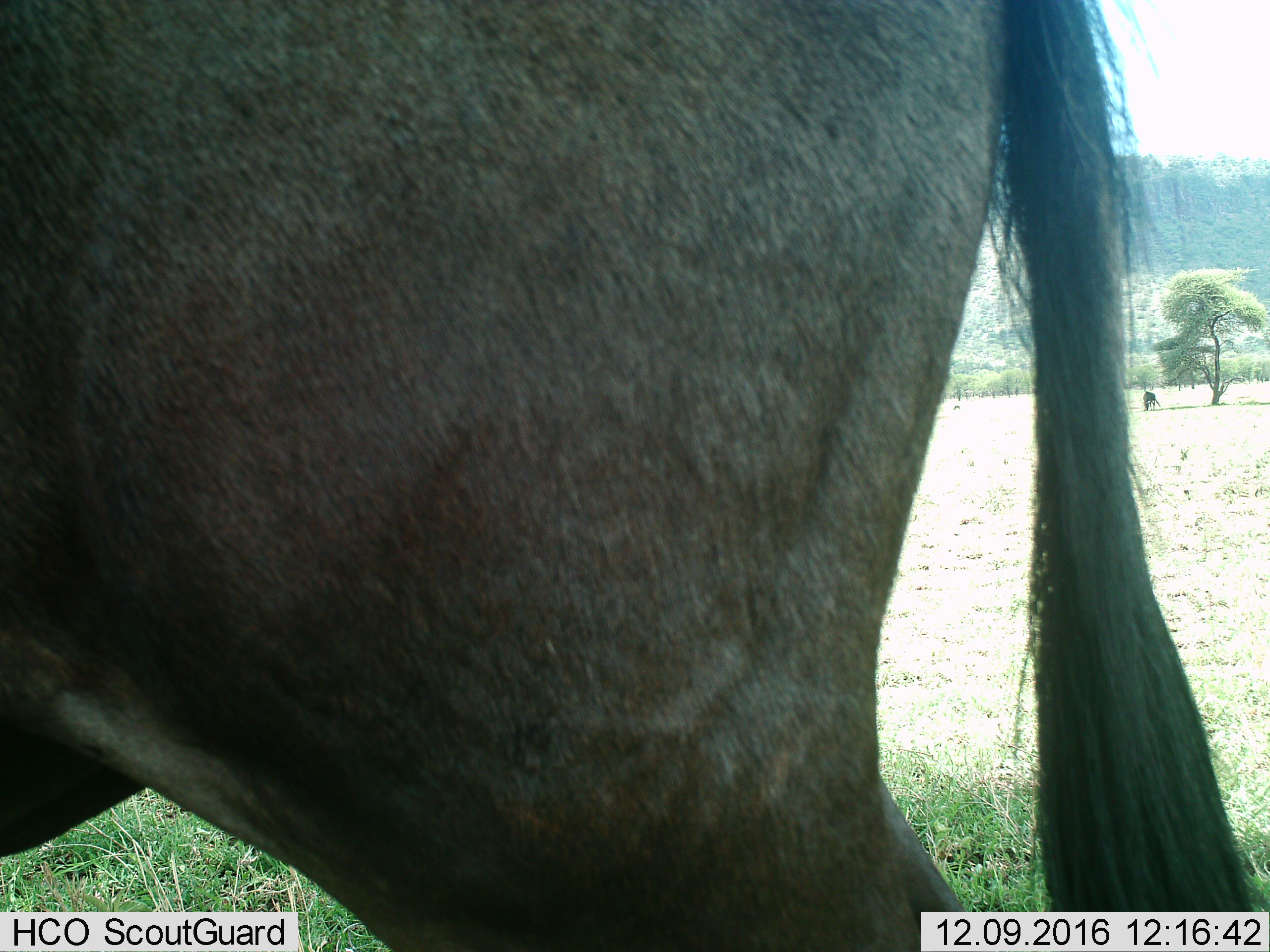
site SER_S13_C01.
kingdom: Animalia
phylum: Chordata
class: Mammalia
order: Artiodactyla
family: Bovidae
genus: Connochaetes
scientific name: Connochaetes taurinus taurinus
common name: blue wildebeest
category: wildebeestblue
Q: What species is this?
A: Wildebeestblue (blue wildebeest) (Connochaetes taurinus taurinus).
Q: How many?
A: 2.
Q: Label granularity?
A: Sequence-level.